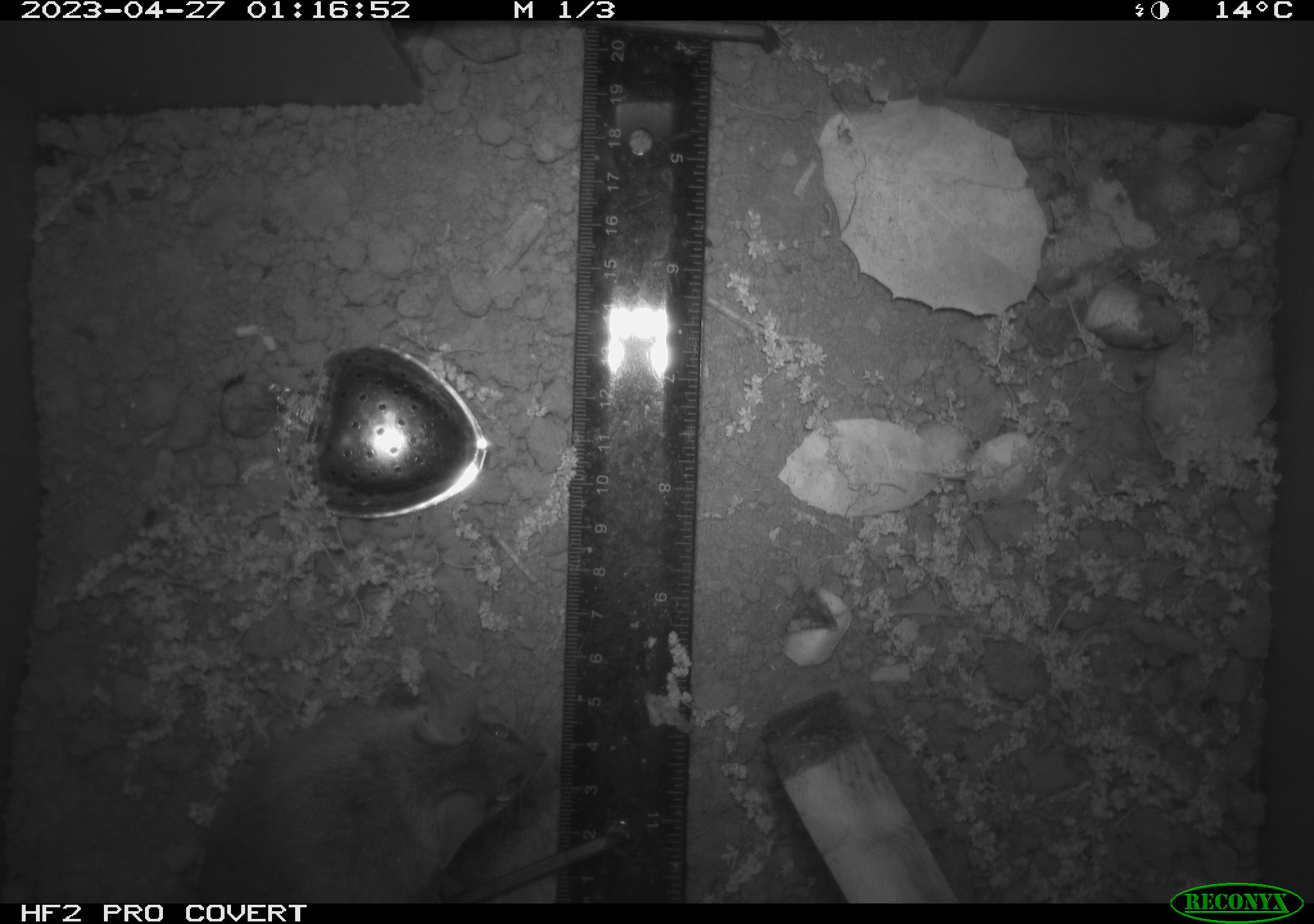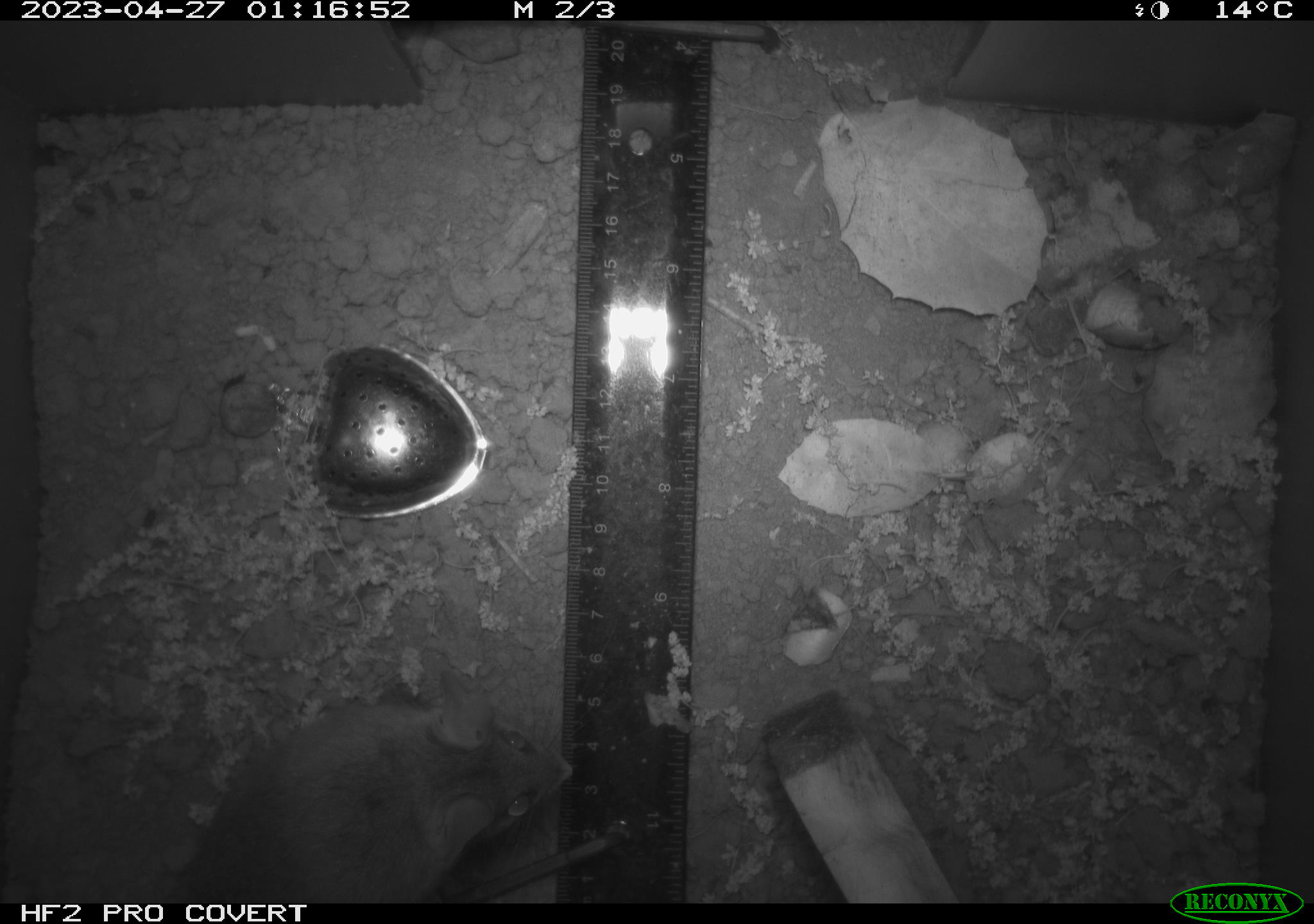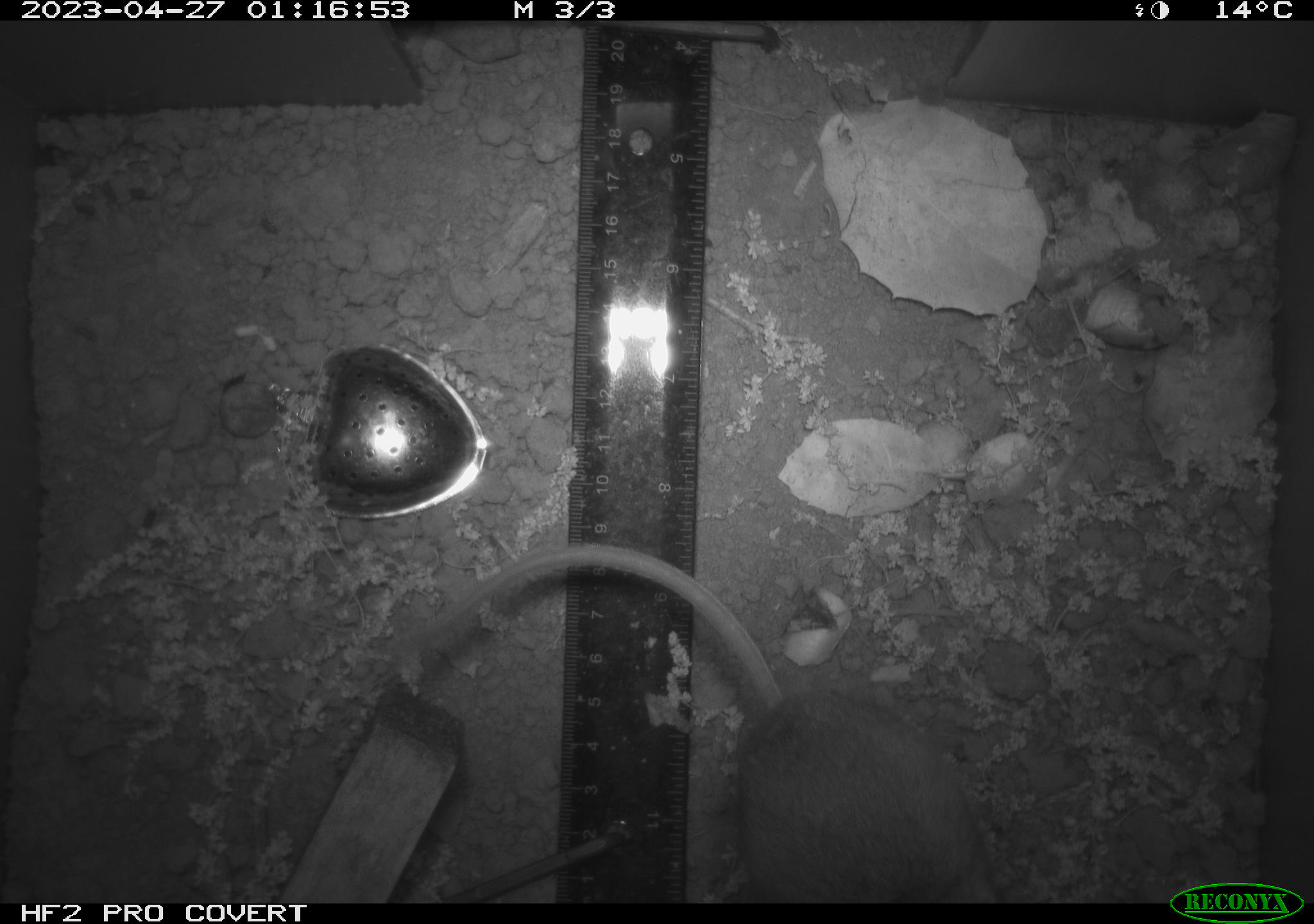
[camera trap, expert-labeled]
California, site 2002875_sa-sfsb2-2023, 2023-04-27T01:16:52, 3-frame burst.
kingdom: Animalia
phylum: Chordata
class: Mammalia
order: Rodentia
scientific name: Rodentia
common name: mouse species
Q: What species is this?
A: Mouse species (Rodentia).